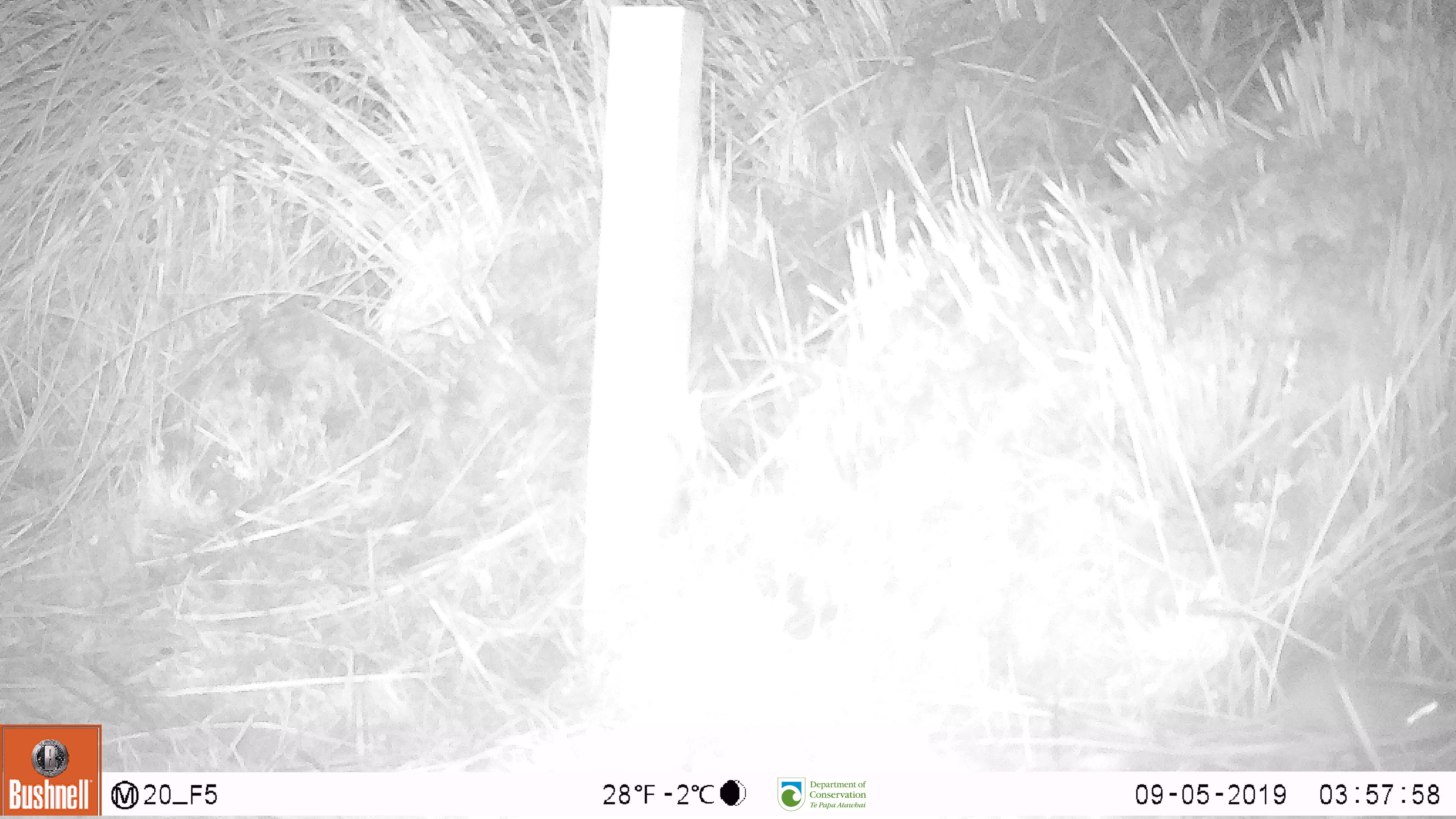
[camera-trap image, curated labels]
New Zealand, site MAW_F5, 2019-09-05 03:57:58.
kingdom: Animalia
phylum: Chordata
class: Mammalia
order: Rodentia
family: Muridae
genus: Mus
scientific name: Mus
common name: mouse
Mouse (Mus).